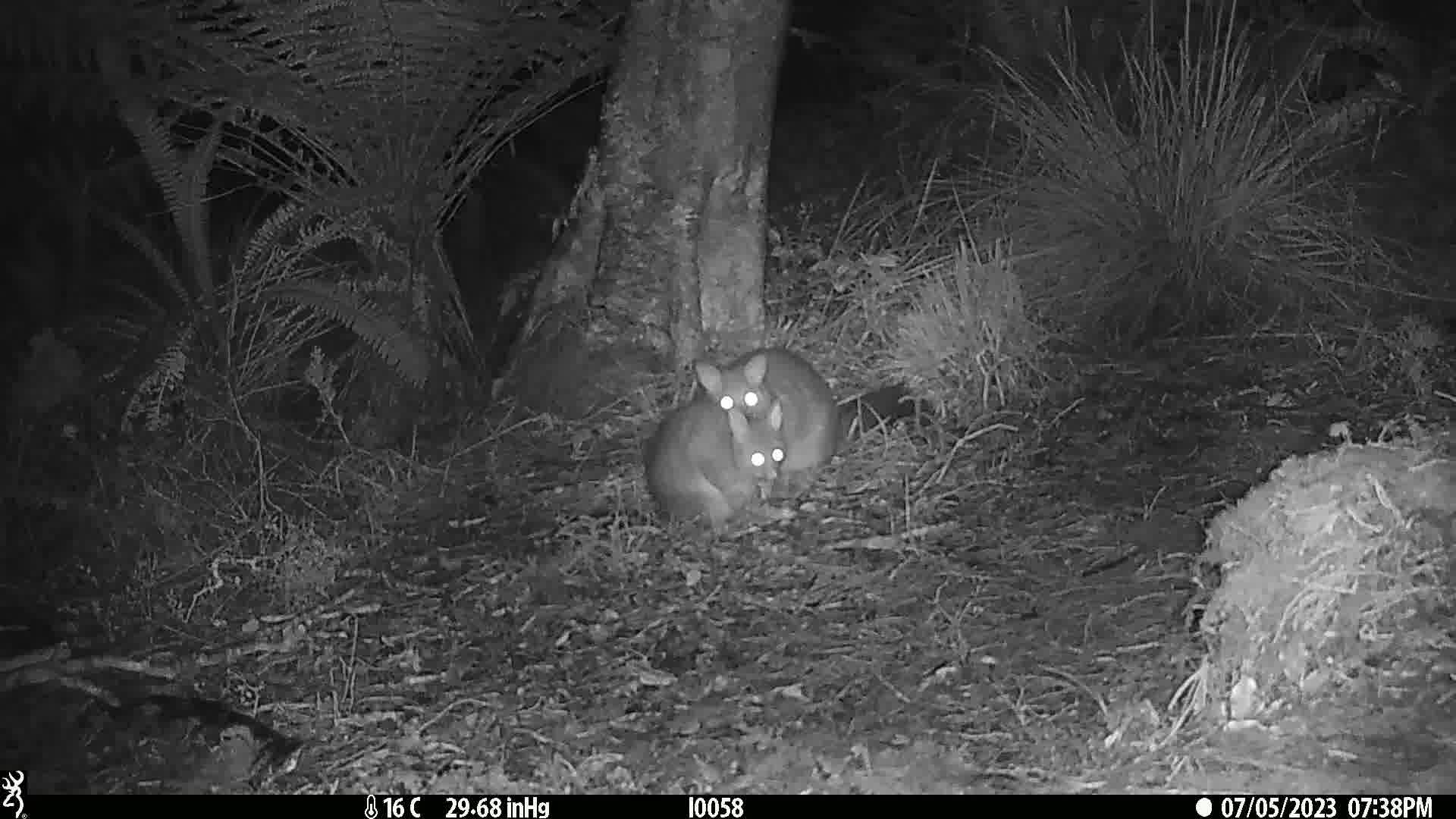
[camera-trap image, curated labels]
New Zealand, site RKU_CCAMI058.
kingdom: Animalia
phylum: Chordata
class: Mammalia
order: Diprotodontia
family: Phalangeridae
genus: Trichosurus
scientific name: Trichosurus vulpecula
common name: common brushtail possum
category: possum